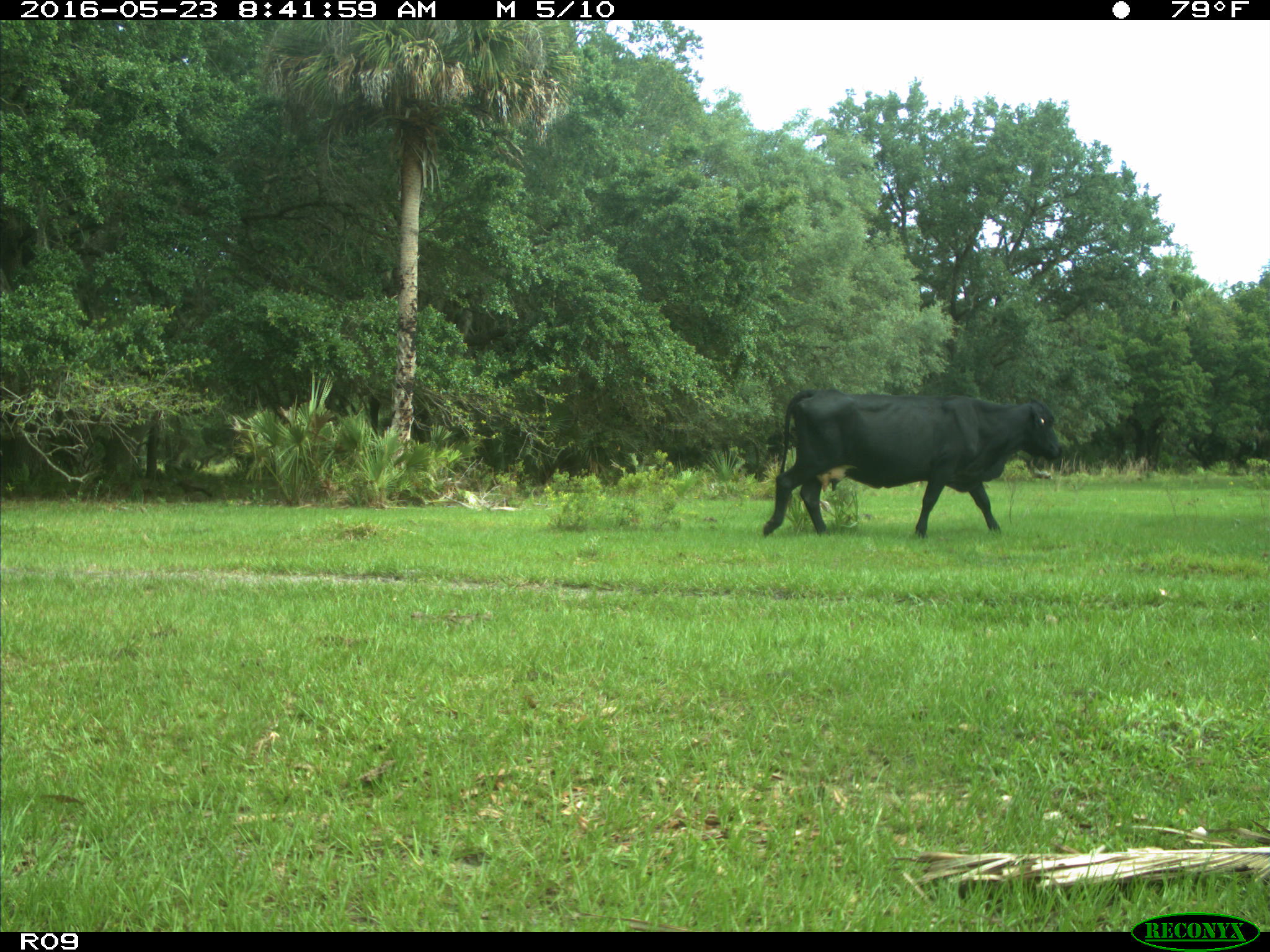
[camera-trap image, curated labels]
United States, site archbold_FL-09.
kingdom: Animalia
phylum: Chordata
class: Mammalia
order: Artiodactyla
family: Bovidae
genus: Bos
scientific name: Bos taurus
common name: domestic cow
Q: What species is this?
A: Bos taurus (domestic cow).